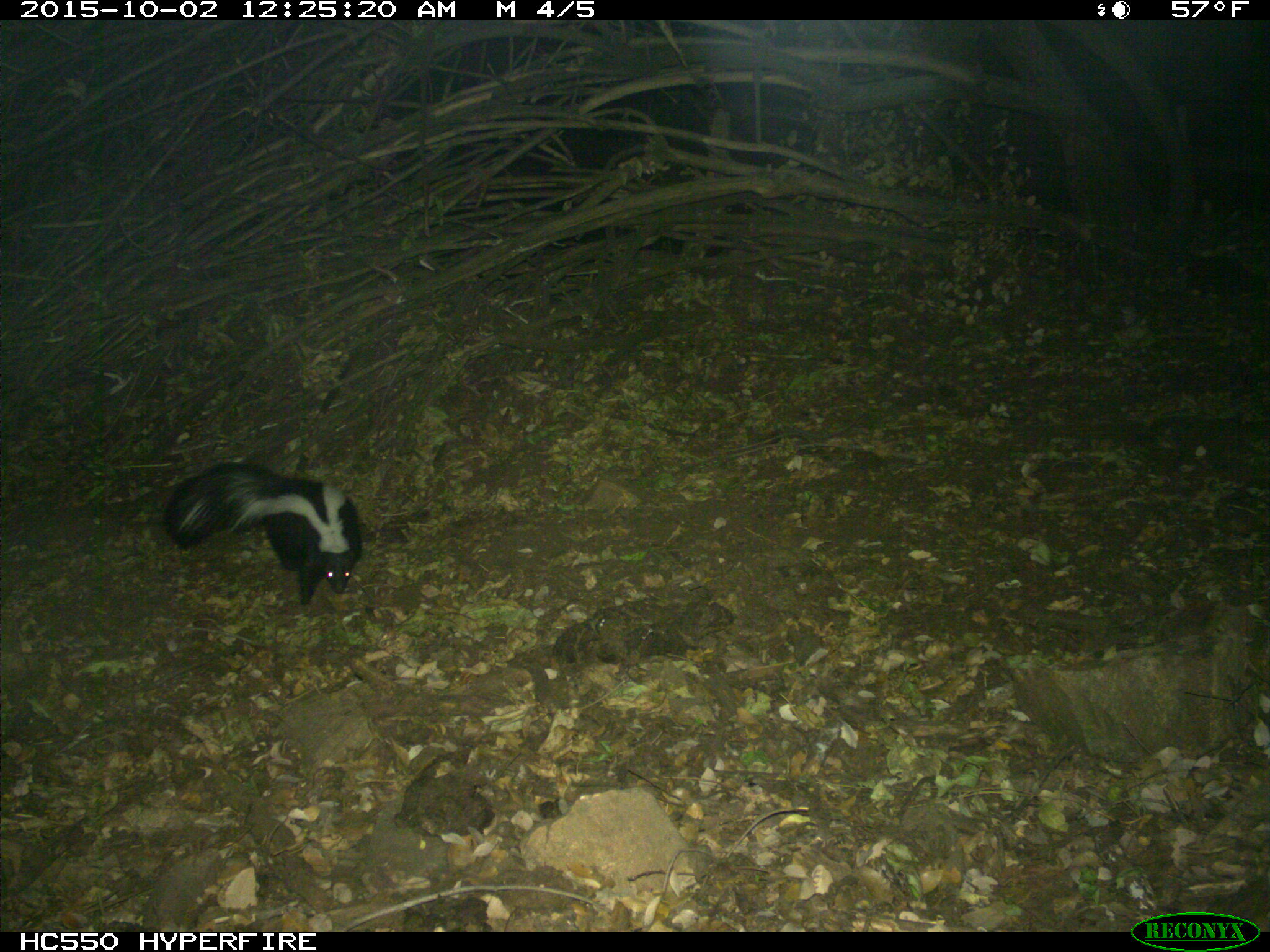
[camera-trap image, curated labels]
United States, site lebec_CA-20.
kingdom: Animalia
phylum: Chordata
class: Mammalia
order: Carnivora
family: Mephitidae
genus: Mephitis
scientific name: Mephitis mephitis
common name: striped skunk